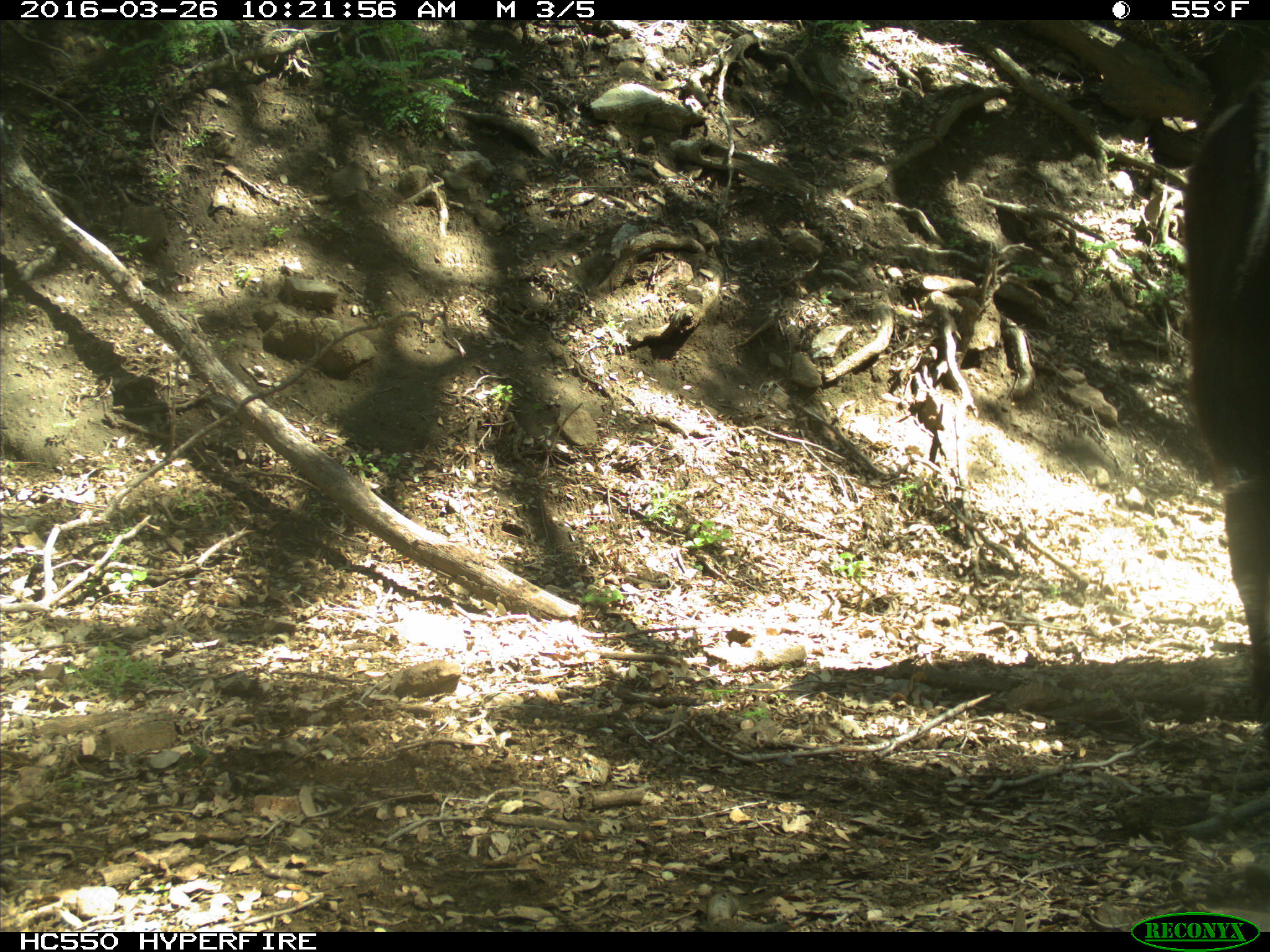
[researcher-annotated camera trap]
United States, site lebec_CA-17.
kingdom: Animalia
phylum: Chordata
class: Mammalia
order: Artiodactyla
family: Bovidae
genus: Bos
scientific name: Bos taurus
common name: domestic cow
Bos taurus (domestic cow).